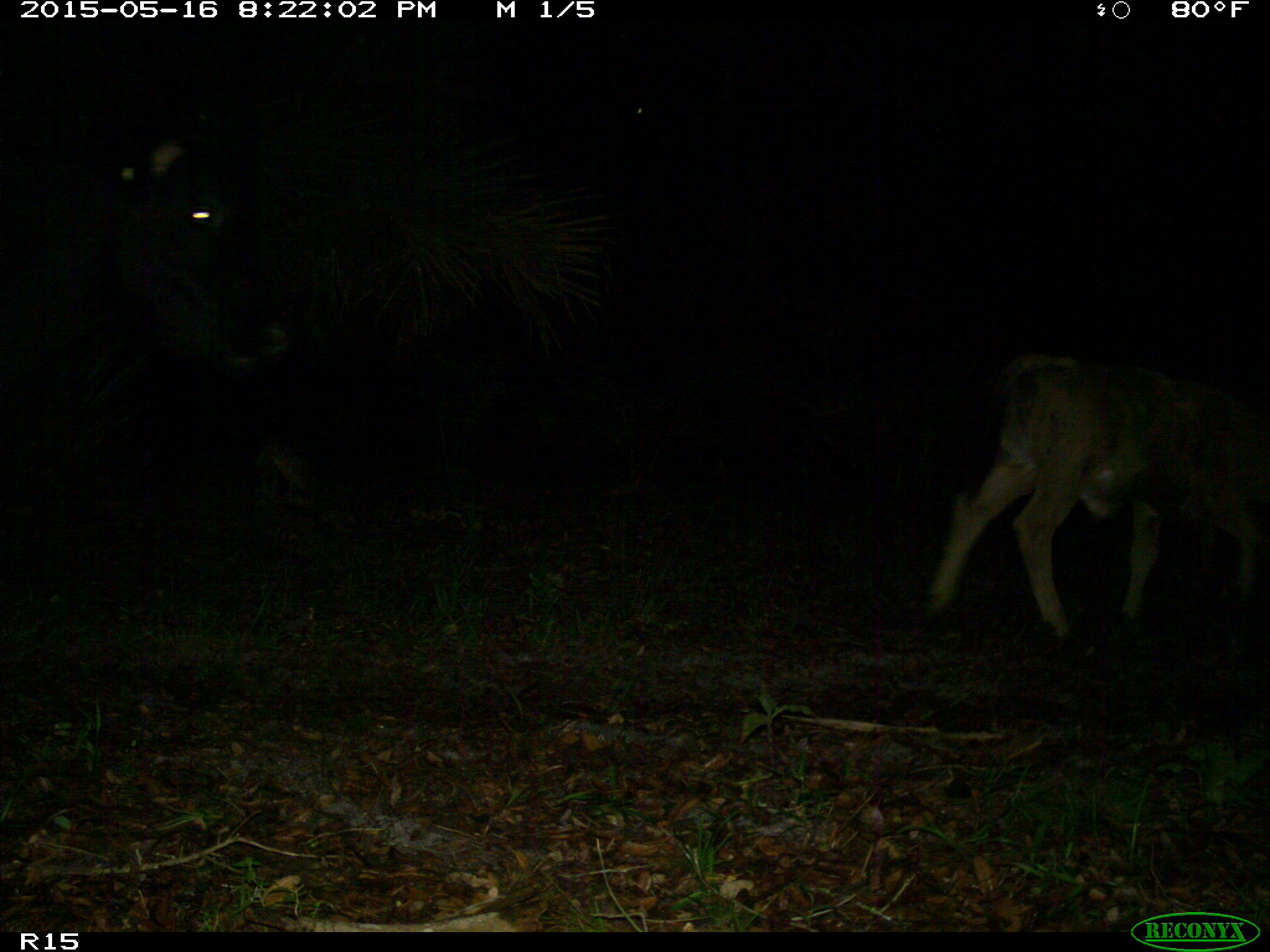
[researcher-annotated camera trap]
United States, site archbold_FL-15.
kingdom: Animalia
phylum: Chordata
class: Mammalia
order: Artiodactyla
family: Bovidae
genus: Bos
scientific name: Bos taurus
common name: domestic cow